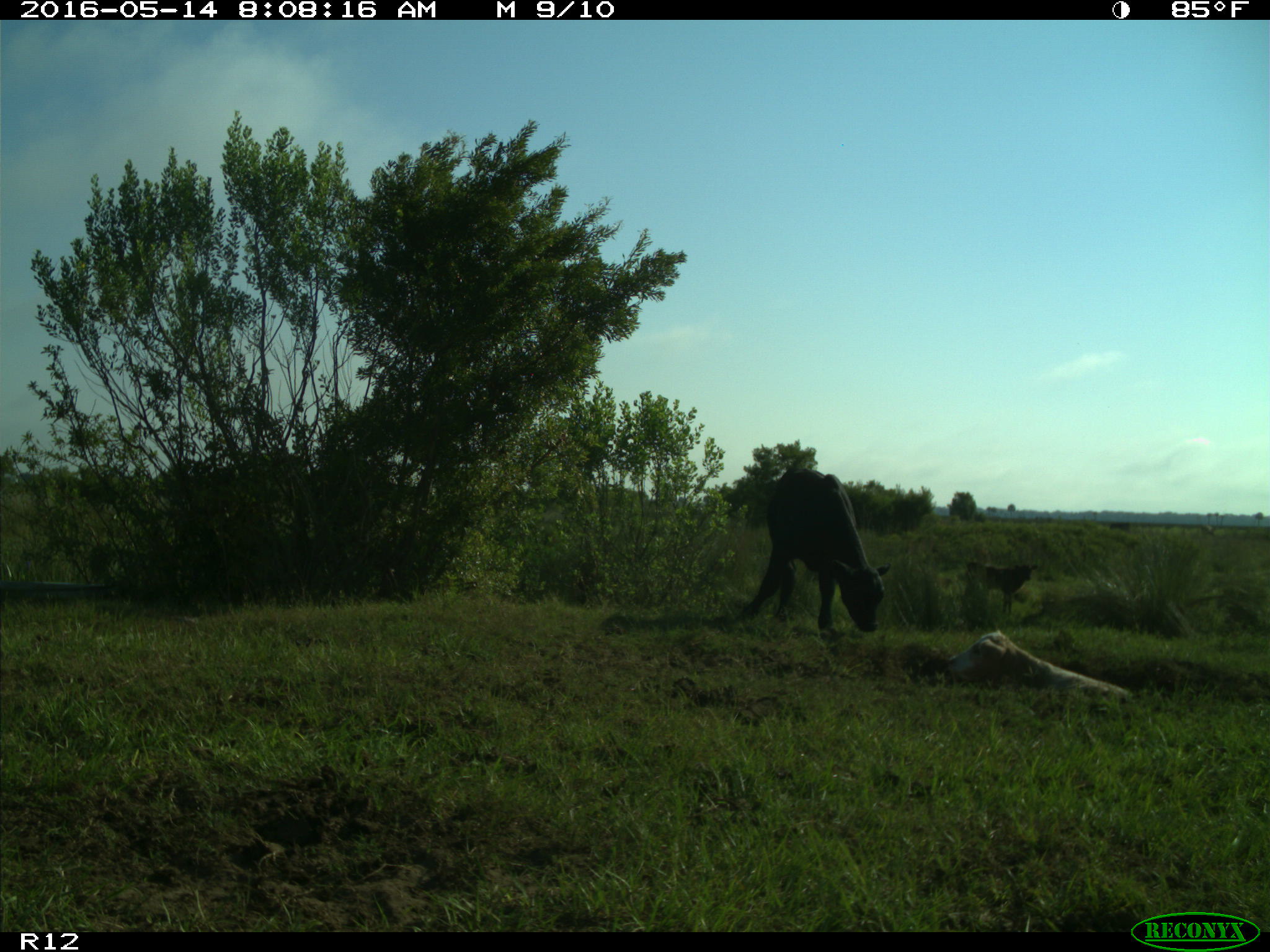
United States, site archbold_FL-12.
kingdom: Animalia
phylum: Chordata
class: Mammalia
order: Artiodactyla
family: Bovidae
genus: Bos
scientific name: Bos taurus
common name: domestic cow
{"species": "Bos taurus (domestic cow)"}